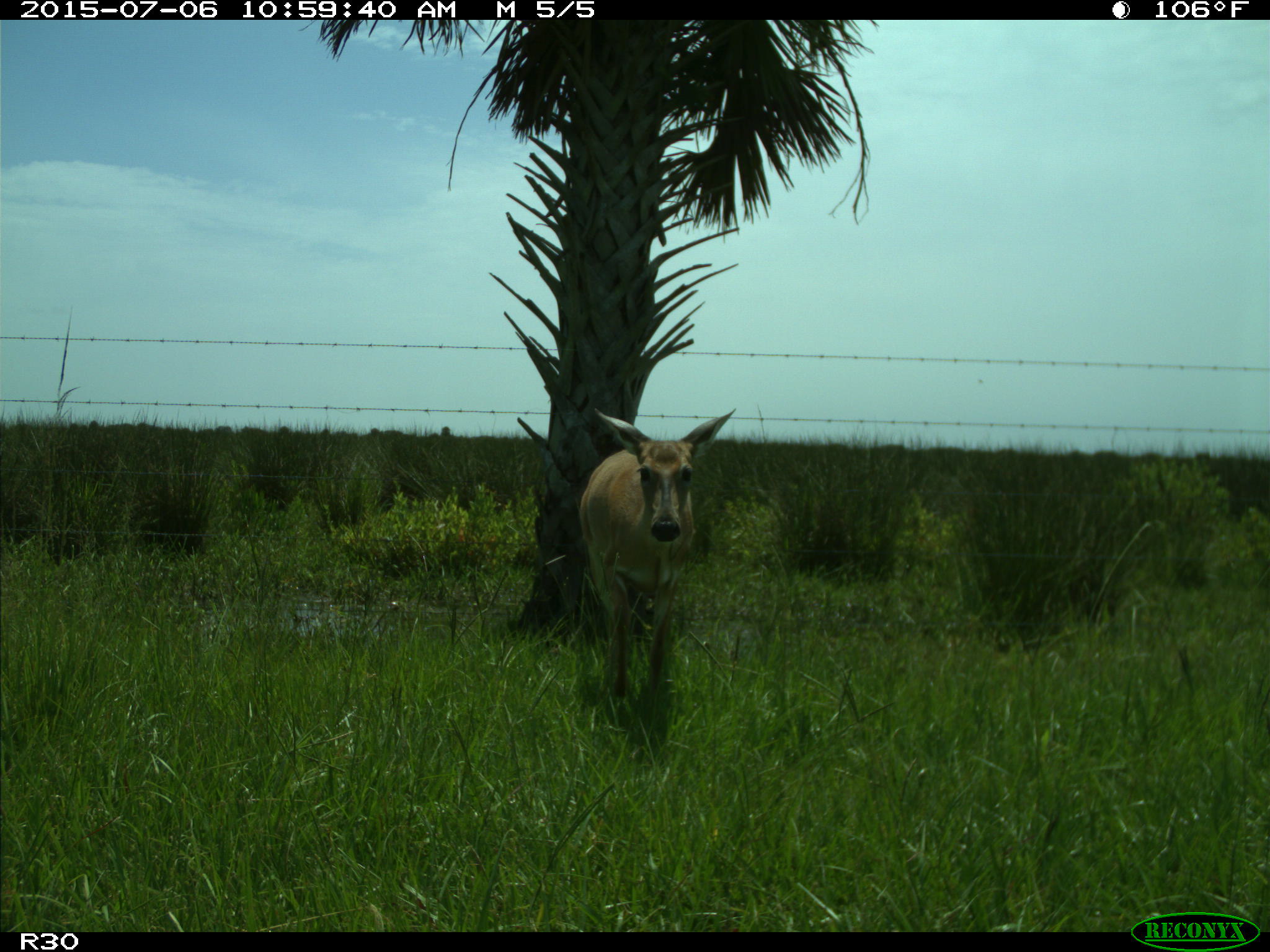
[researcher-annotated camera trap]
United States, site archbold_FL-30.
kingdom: Animalia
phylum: Chordata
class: Mammalia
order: Artiodactyla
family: Cervidae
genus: Odocoileus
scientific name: Odocoileus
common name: deer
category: unidentified deer